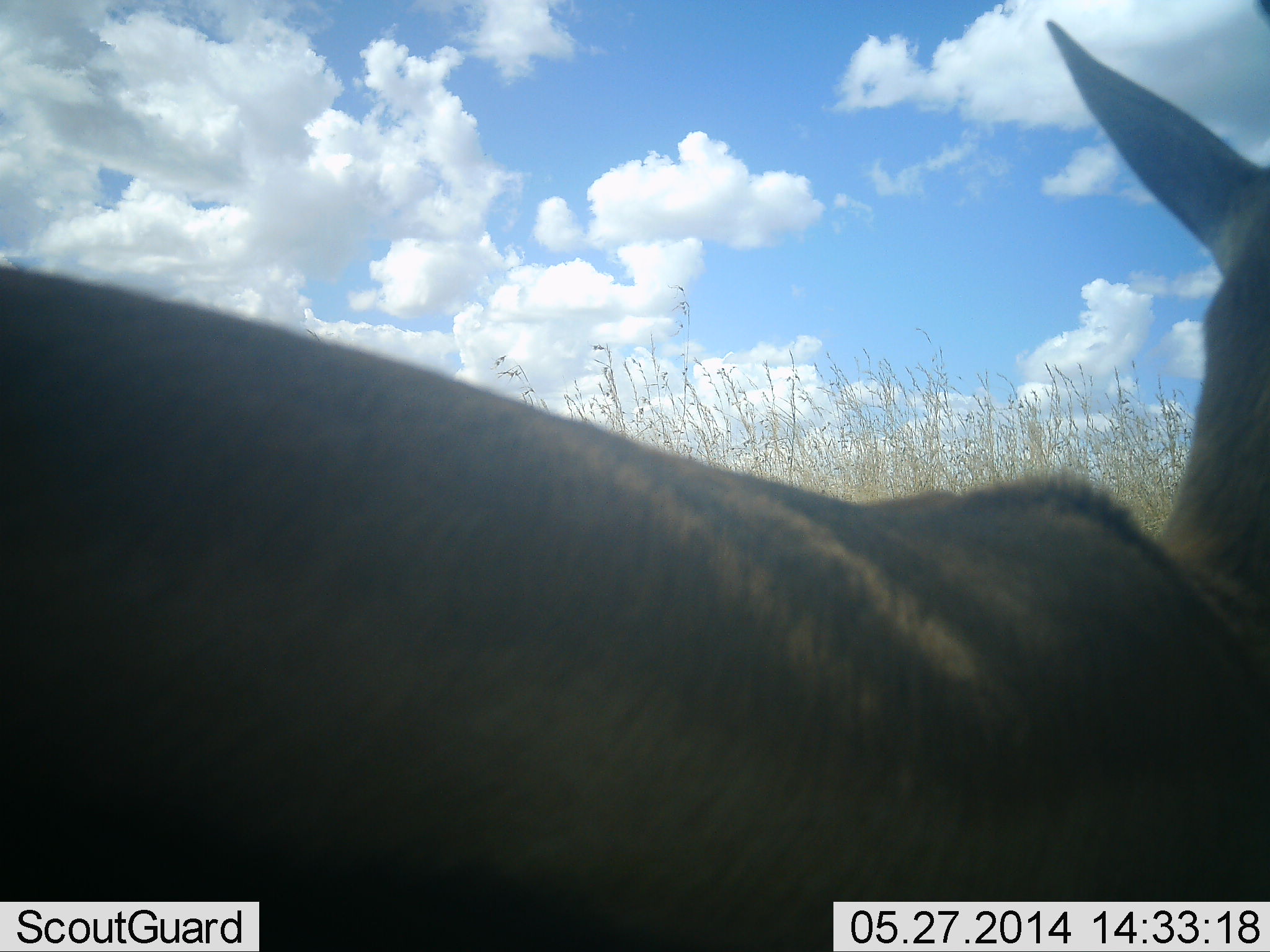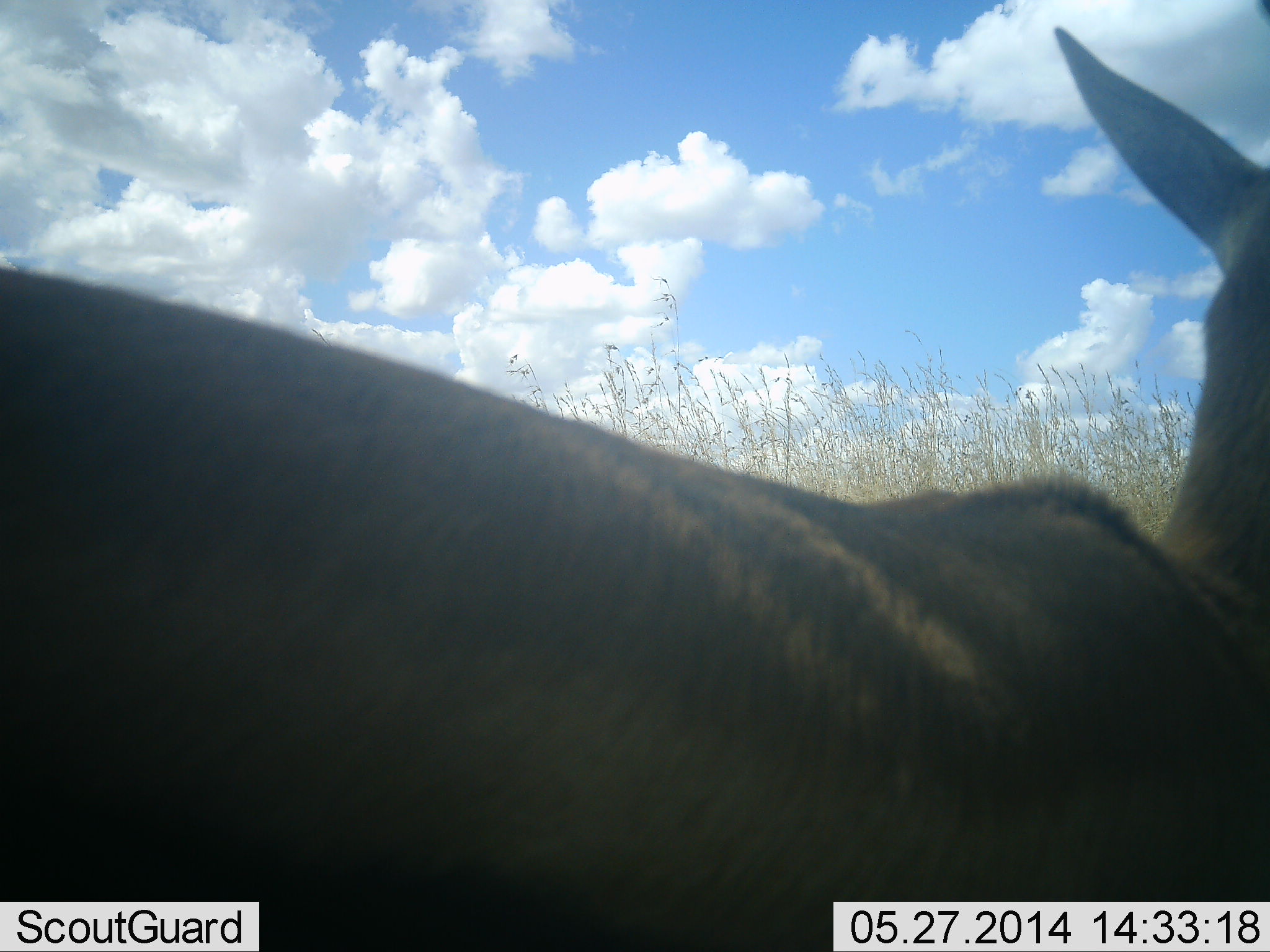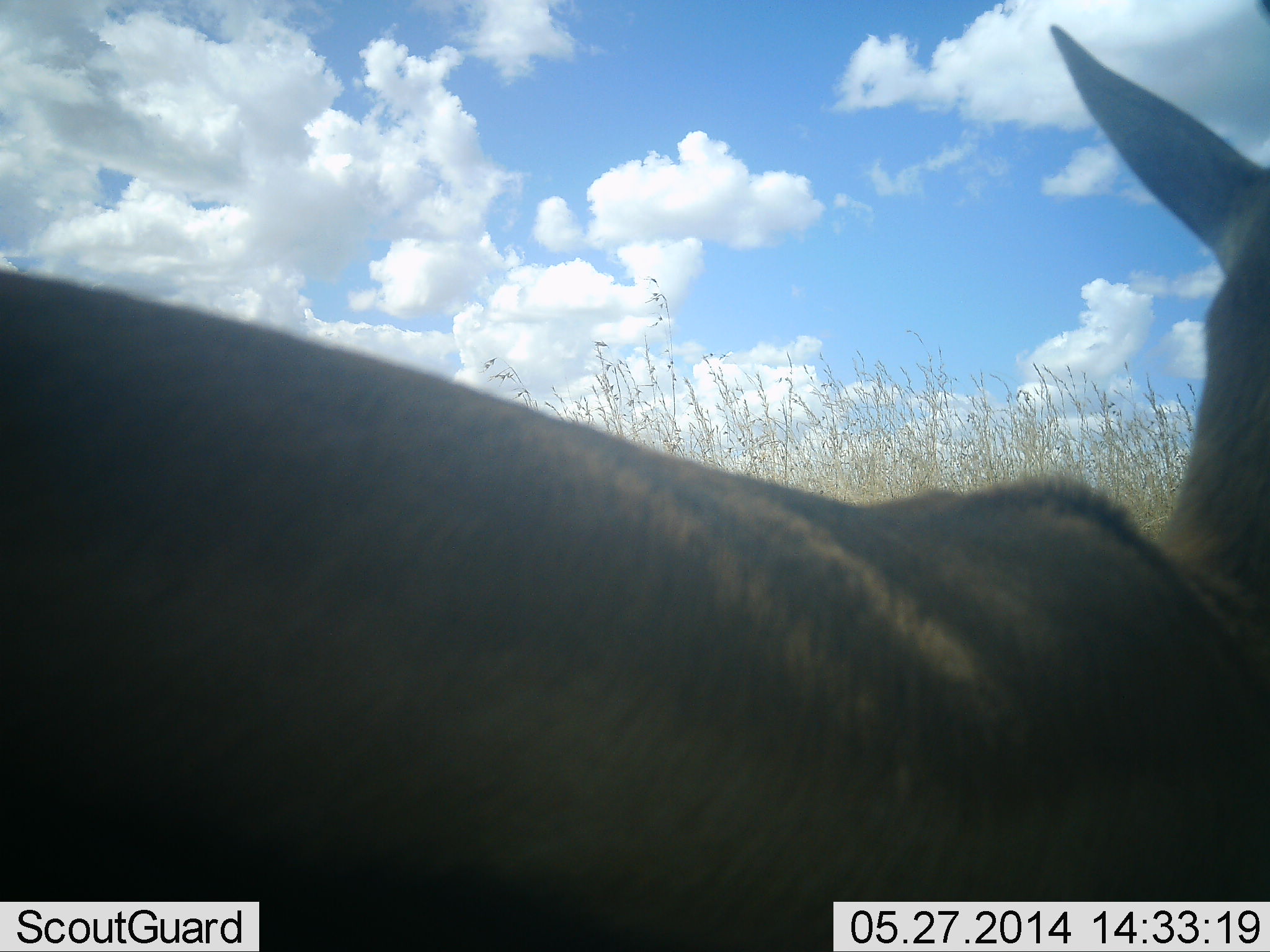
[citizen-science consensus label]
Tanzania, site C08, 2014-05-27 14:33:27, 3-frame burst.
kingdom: Animalia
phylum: Chordata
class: Mammalia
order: Artiodactyla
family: Bovidae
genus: Eudorcas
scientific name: Eudorcas thomsonii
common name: thomson's gazelle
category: gazellethomsons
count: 1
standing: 88%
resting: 12%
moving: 0%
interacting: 0%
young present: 0%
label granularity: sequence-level